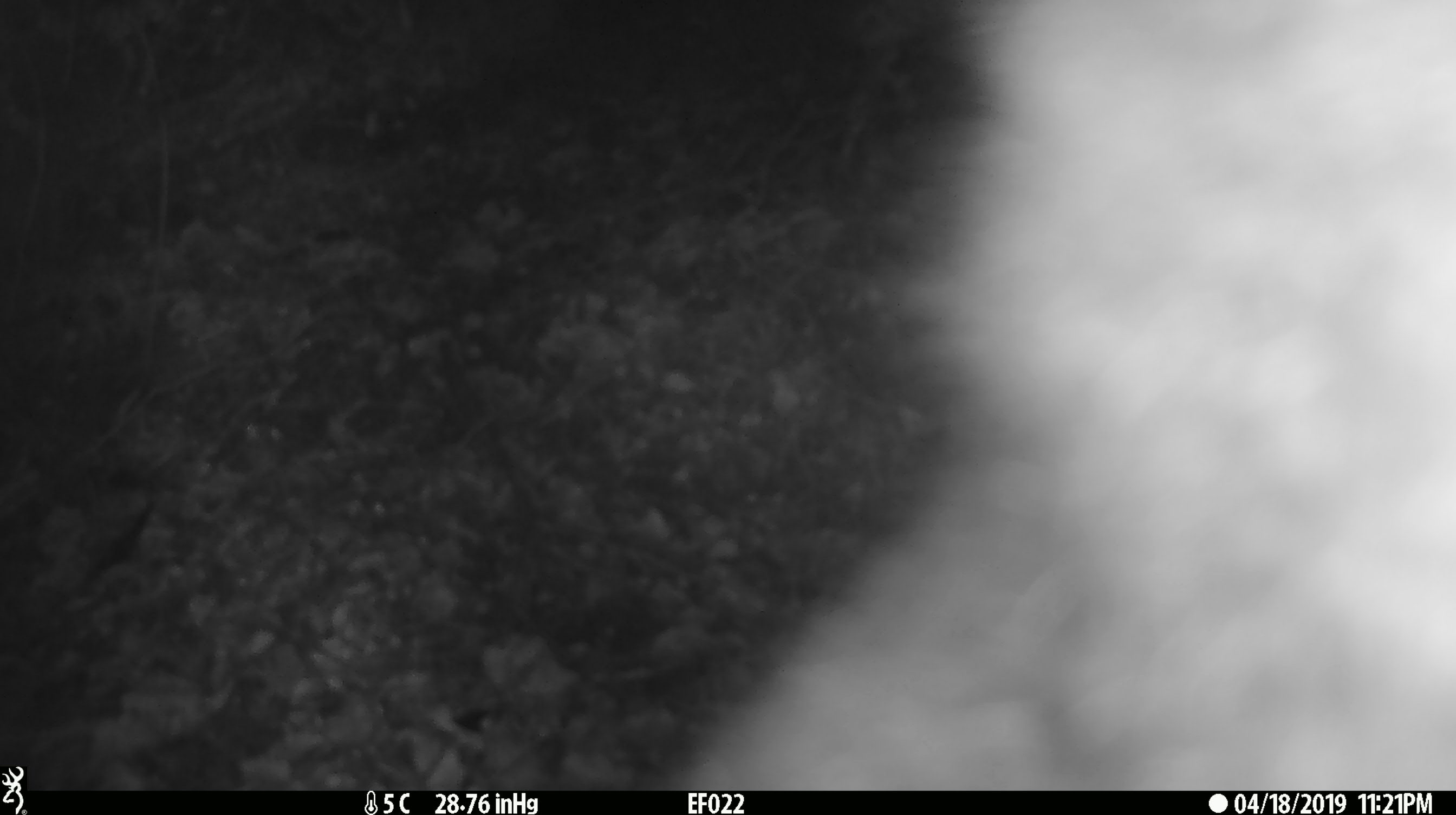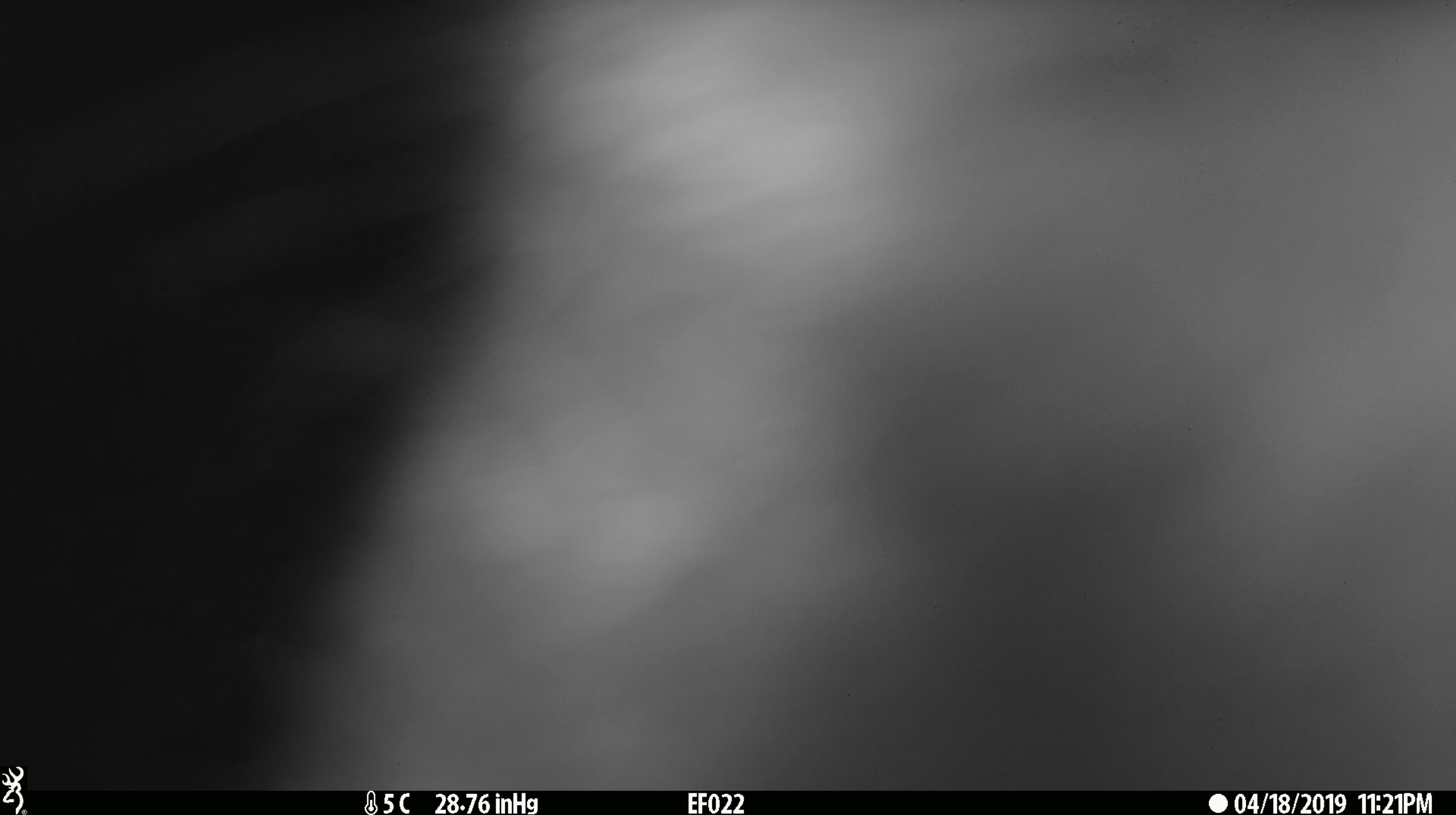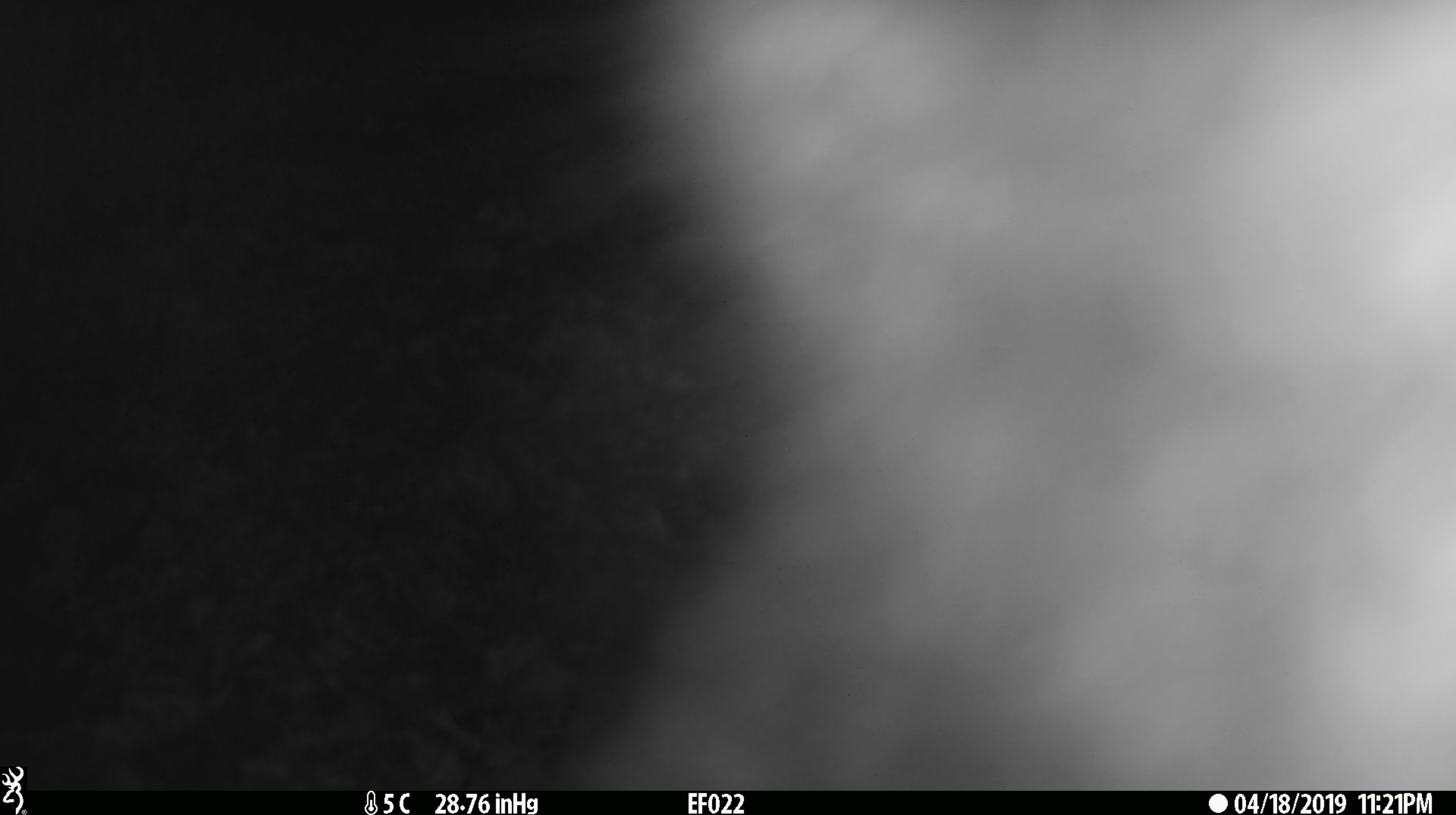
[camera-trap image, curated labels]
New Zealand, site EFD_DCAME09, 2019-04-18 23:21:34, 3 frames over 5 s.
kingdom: Animalia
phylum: Chordata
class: Mammalia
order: Diprotodontia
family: Phalangeridae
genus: Trichosurus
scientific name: Trichosurus vulpecula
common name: common brushtail possum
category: possum